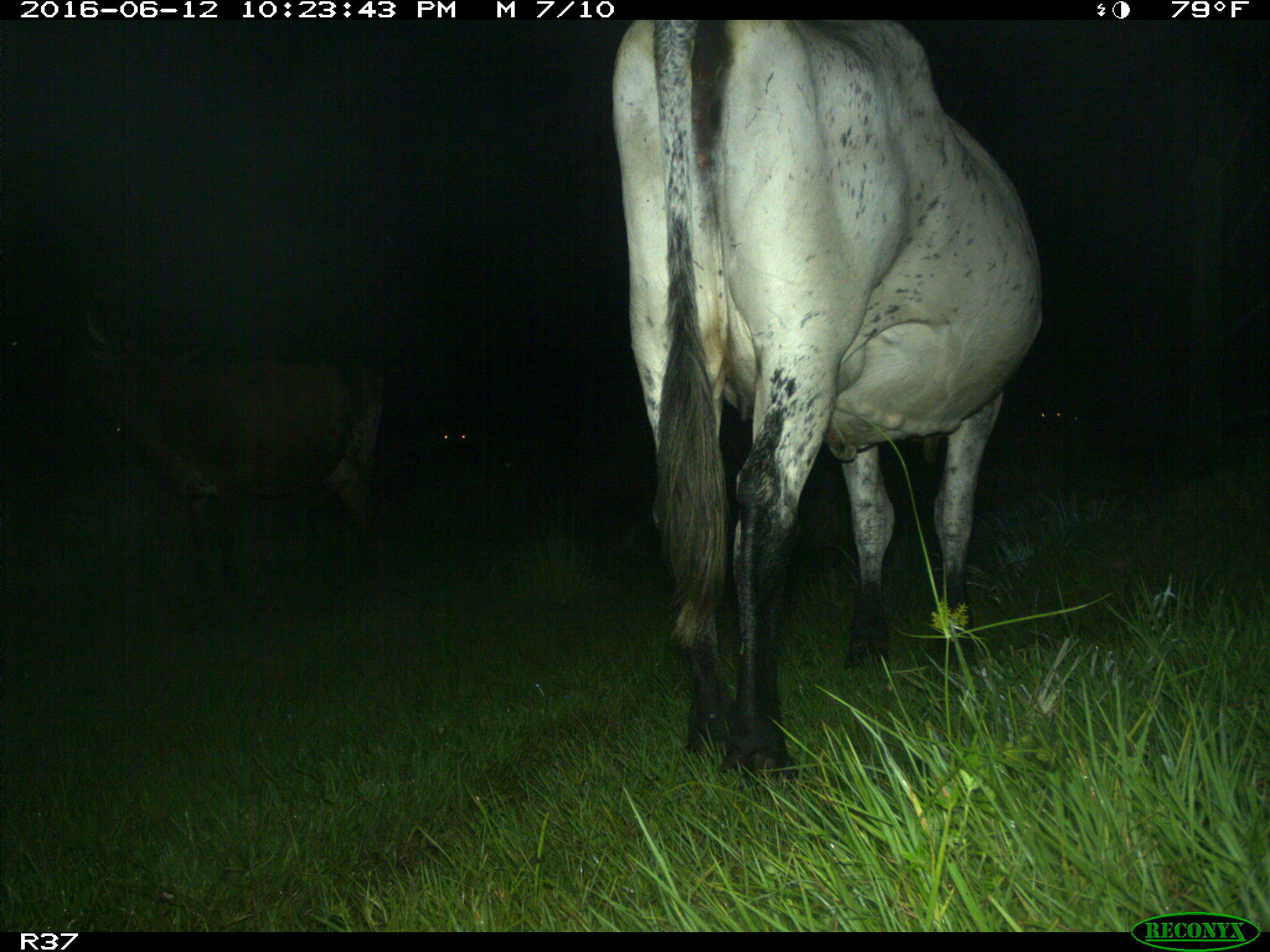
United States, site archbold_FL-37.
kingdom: Animalia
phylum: Chordata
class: Mammalia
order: Artiodactyla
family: Bovidae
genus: Bos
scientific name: Bos taurus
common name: domestic cow